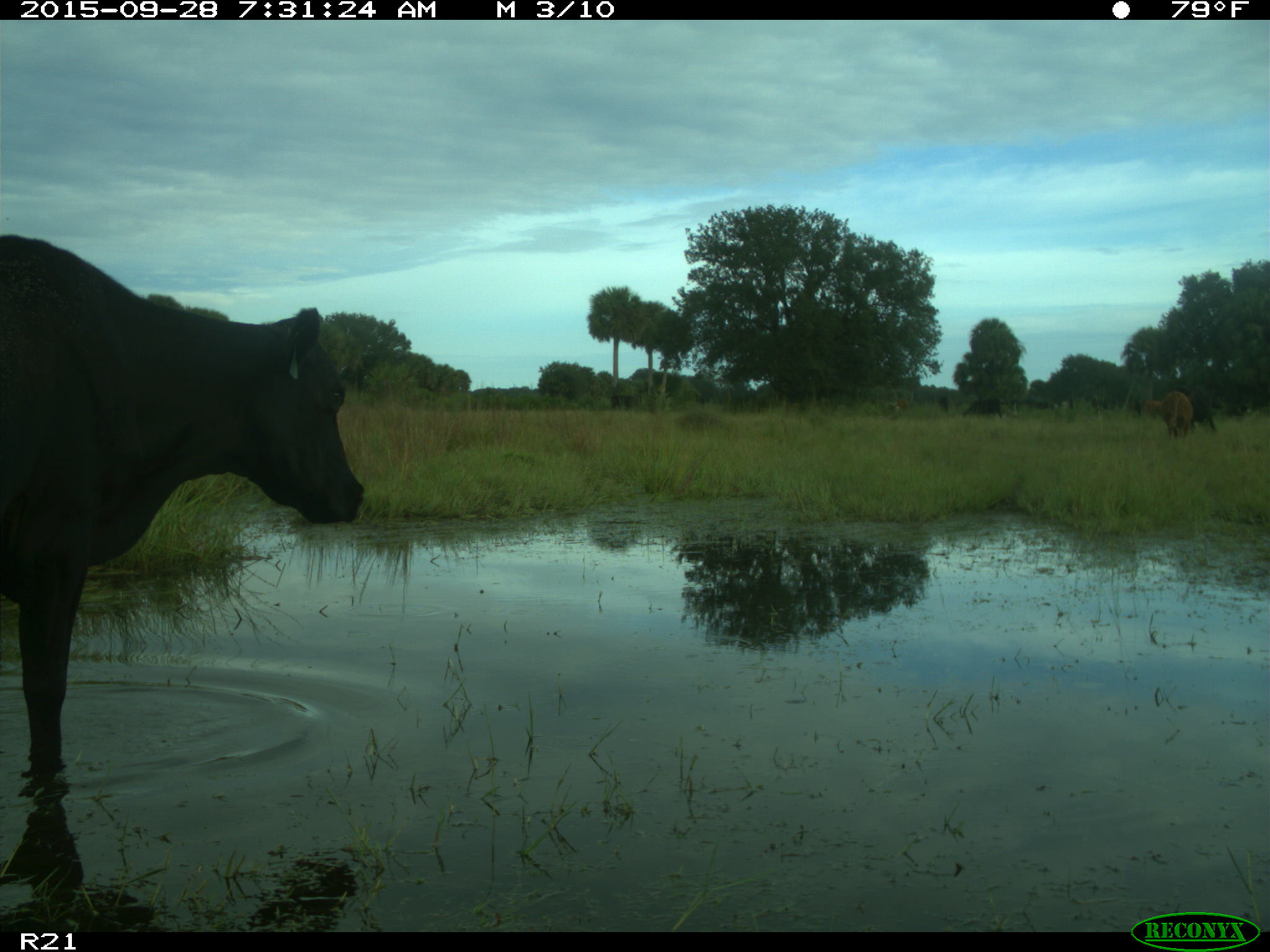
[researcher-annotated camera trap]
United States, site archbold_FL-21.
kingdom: Animalia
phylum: Chordata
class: Mammalia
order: Artiodactyla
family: Bovidae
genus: Bos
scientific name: Bos taurus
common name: domestic cow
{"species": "Bos taurus (domestic cow)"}